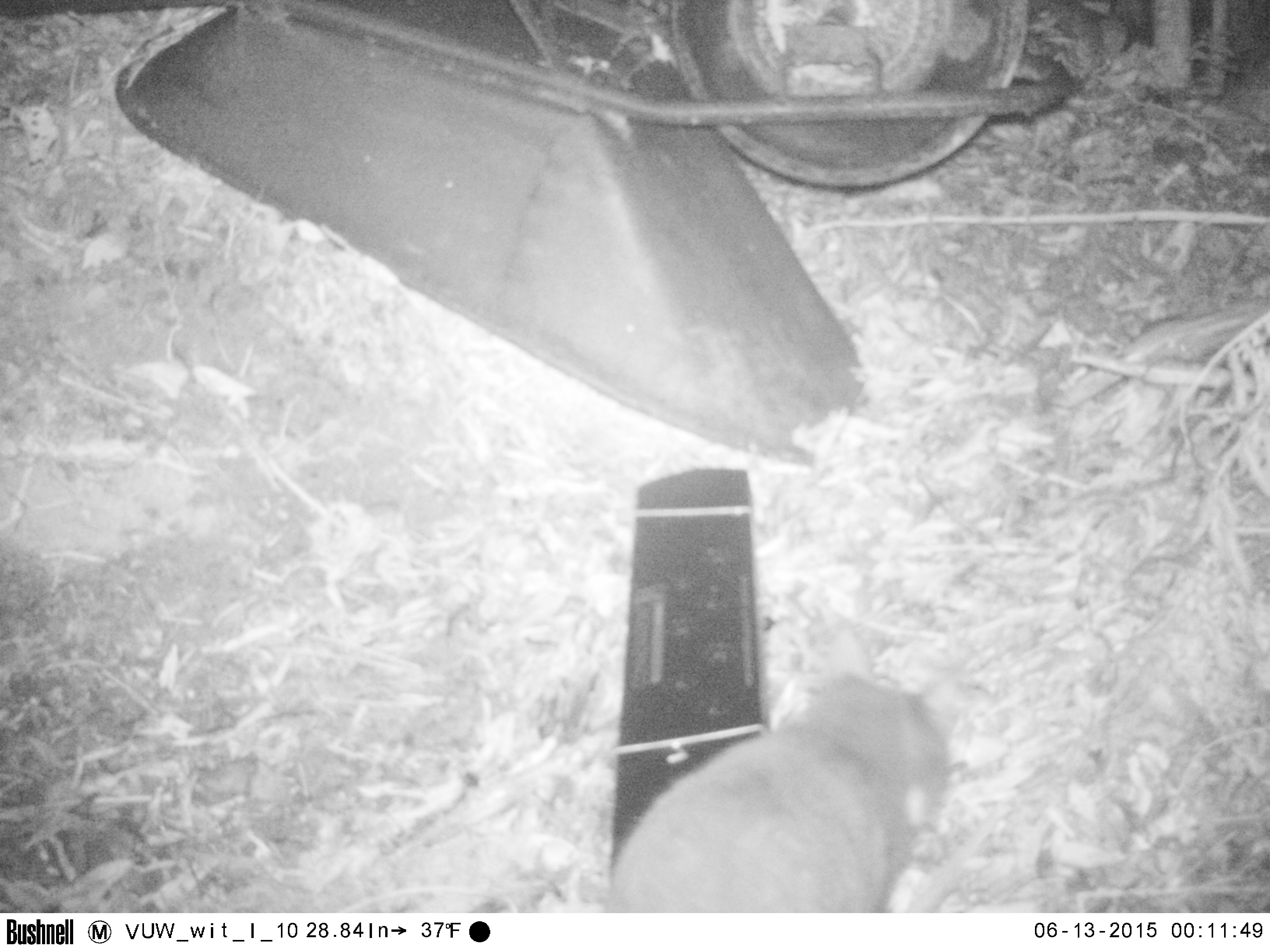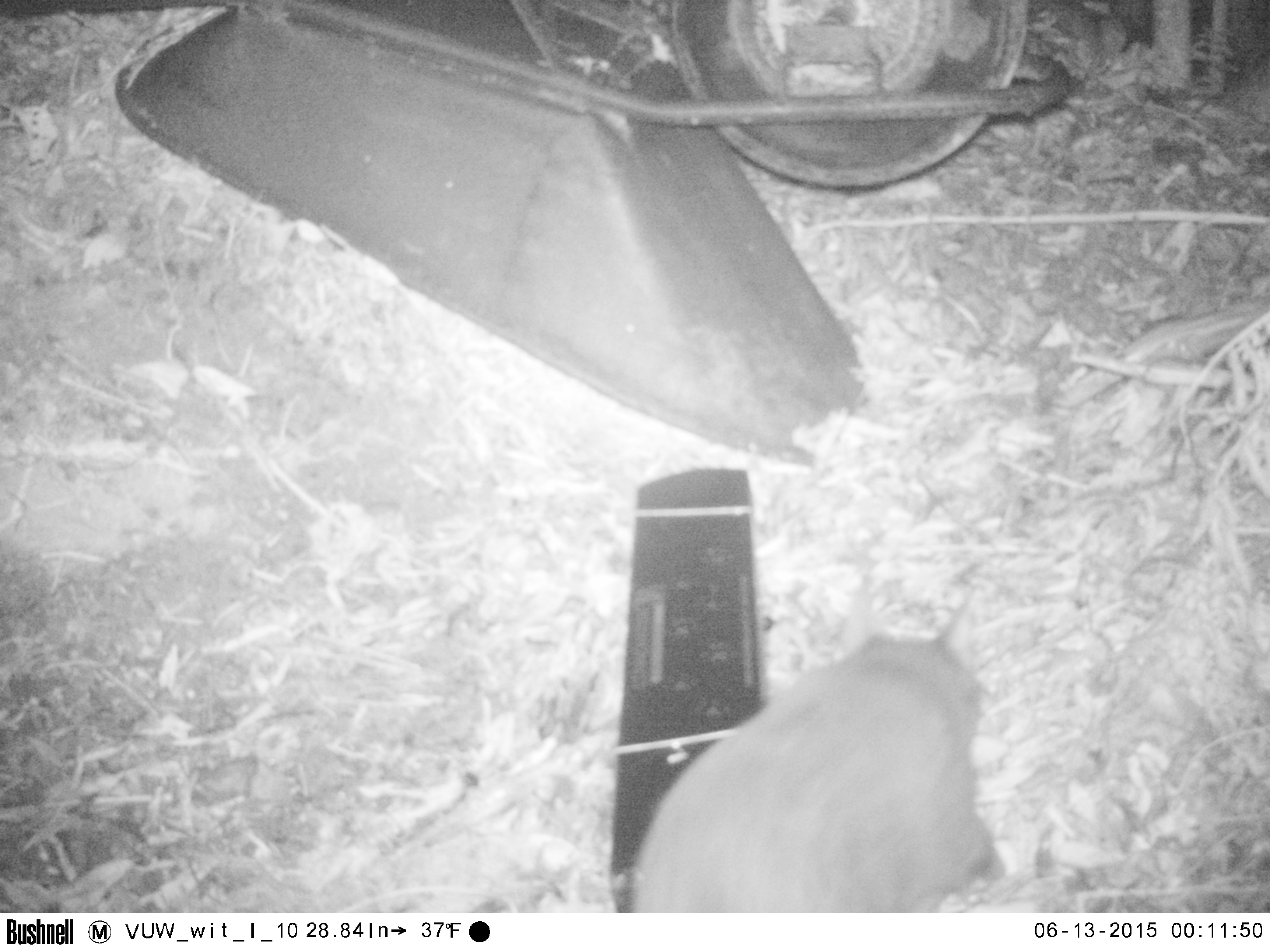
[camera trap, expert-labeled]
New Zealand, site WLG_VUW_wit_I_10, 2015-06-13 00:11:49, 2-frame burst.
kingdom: Animalia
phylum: Chordata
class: Mammalia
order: Carnivora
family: Felidae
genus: Felis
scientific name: Felis catus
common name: domestic cat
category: cat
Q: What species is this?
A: Cat (domestic cat) (Felis catus).